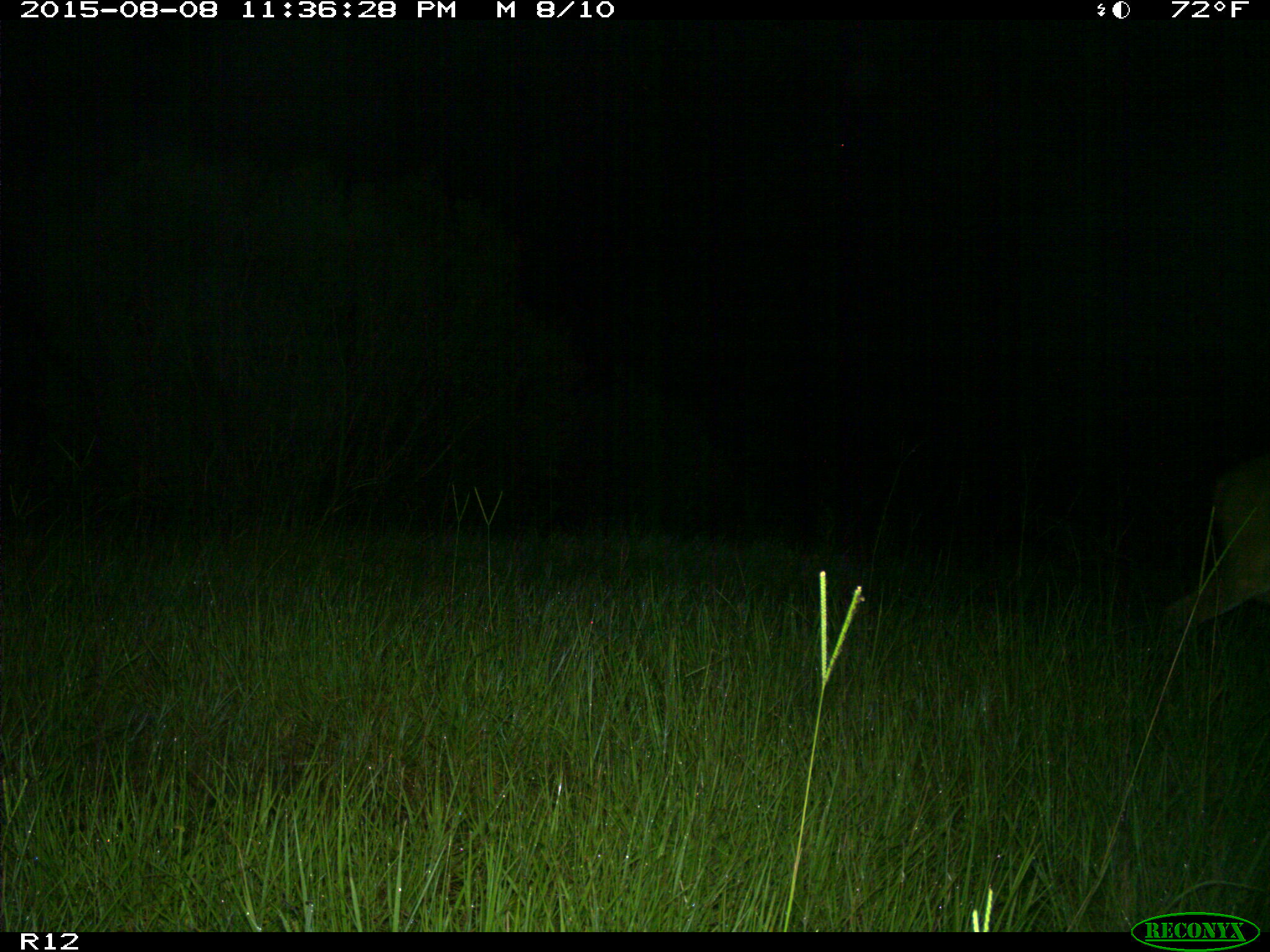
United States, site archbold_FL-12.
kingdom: Animalia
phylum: Chordata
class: Mammalia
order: Artiodactyla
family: Cervidae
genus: Odocoileus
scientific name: Odocoileus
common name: deer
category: unidentified deer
Unidentified deer (deer) (Odocoileus).